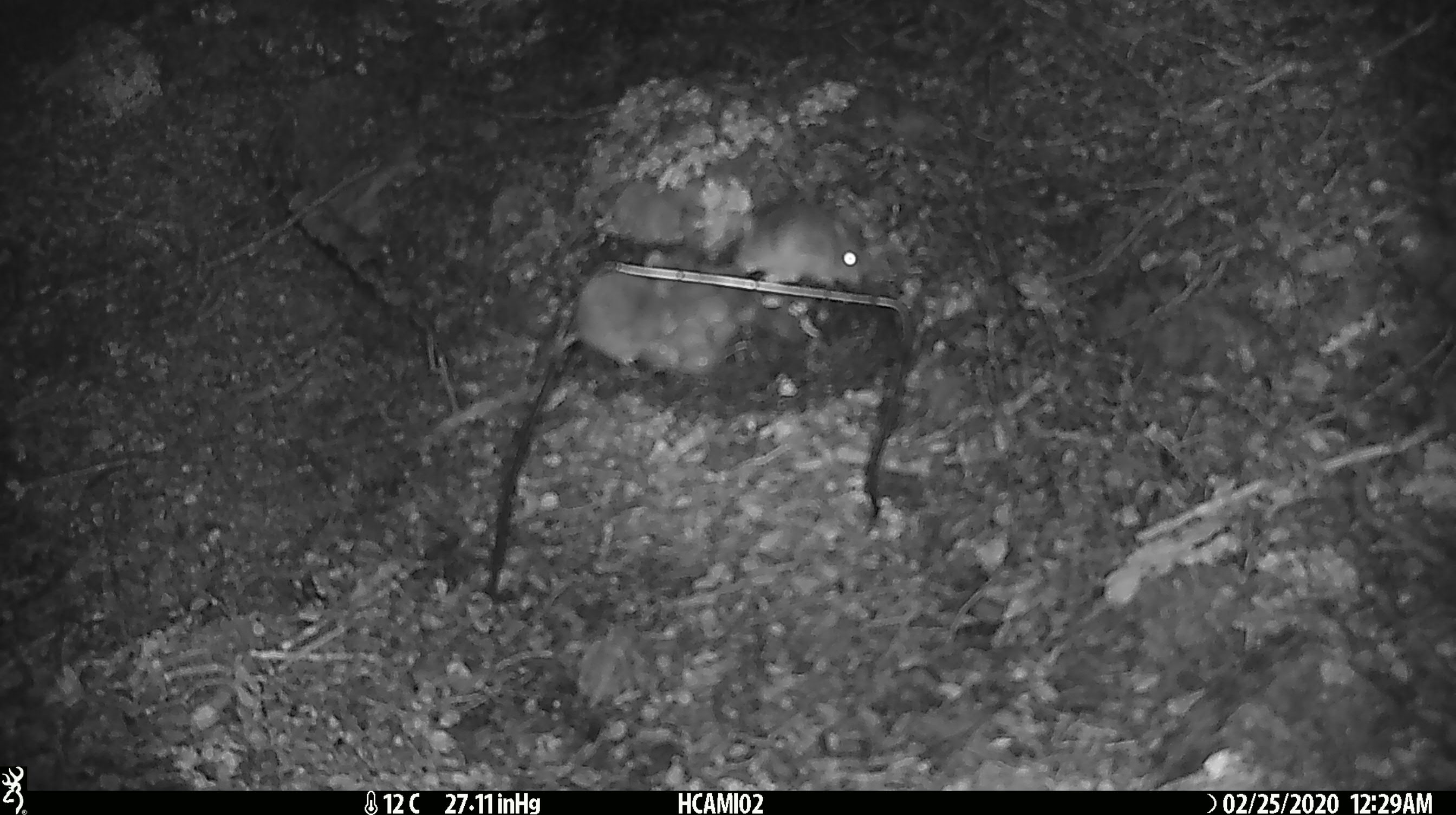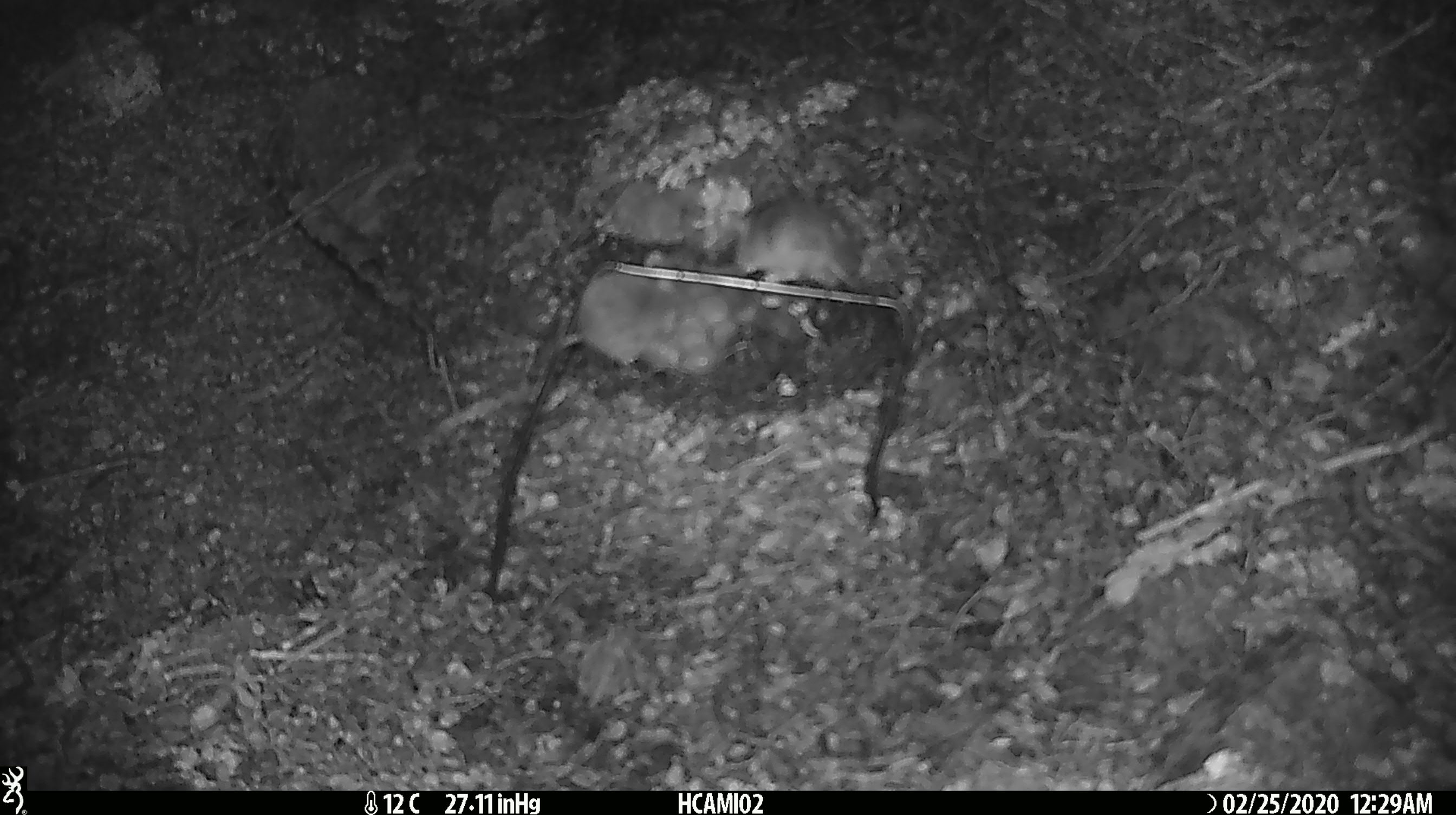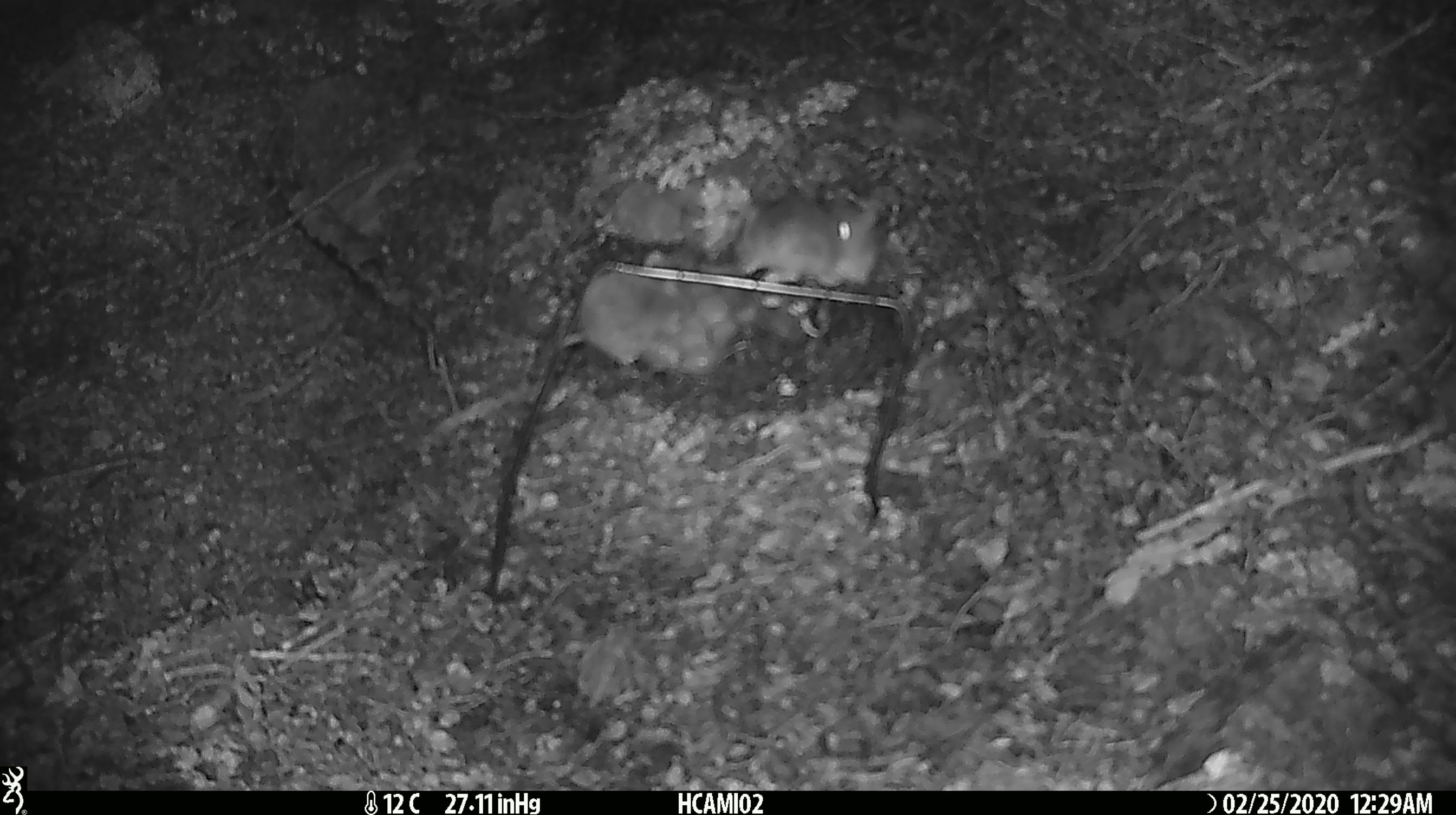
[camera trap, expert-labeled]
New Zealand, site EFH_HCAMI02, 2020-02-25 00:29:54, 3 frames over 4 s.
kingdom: Animalia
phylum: Chordata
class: Mammalia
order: Rodentia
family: Muridae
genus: Mus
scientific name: Mus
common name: mouse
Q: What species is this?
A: Mouse (Mus).